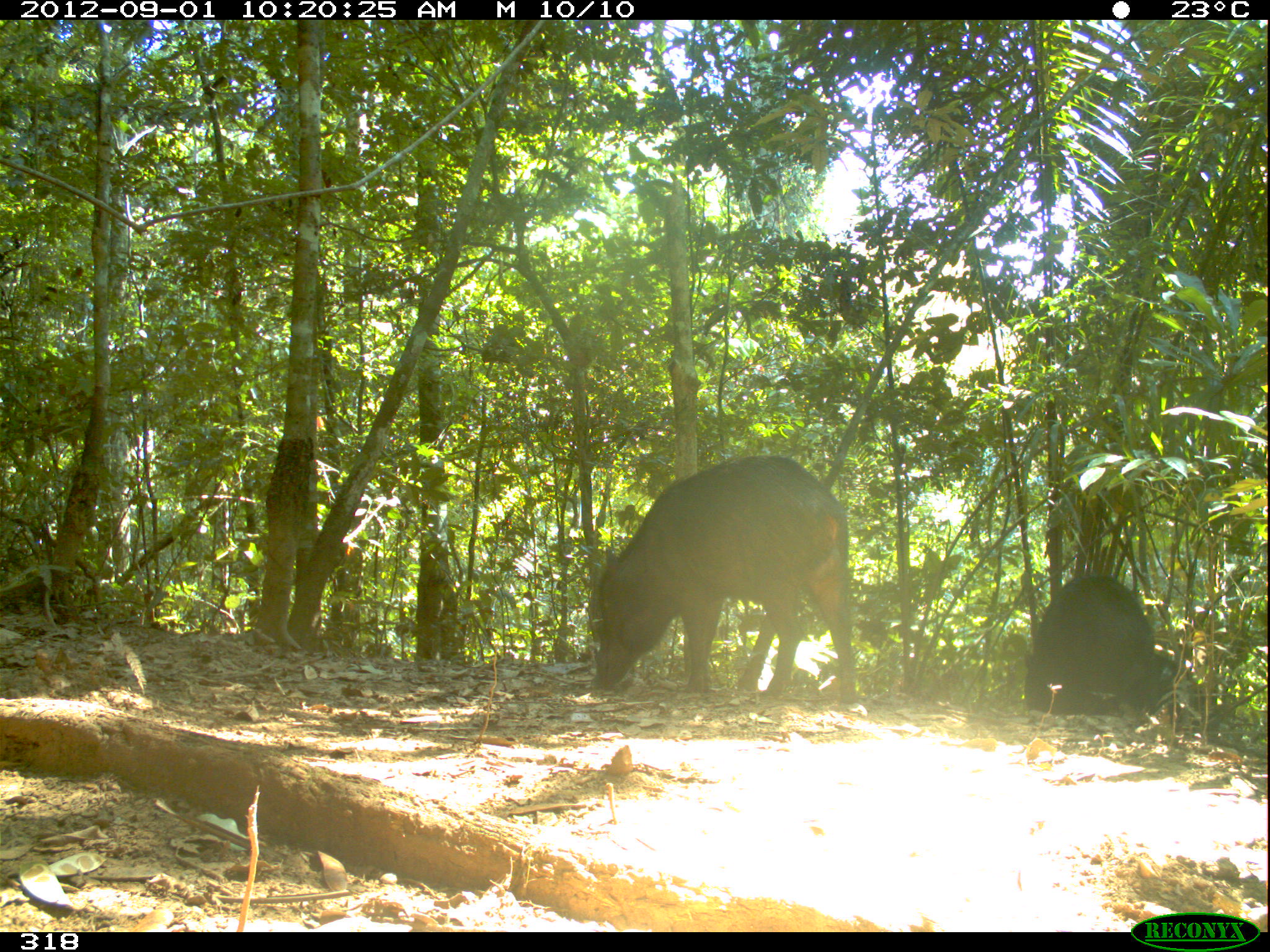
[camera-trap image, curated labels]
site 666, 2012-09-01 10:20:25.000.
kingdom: Animalia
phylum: Chordata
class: Mammalia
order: Artiodactyla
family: Tayassuidae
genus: Tayassu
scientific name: Tayassu pecari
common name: white-lipped peccary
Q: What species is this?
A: Tayassu pecari (white-lipped peccary).